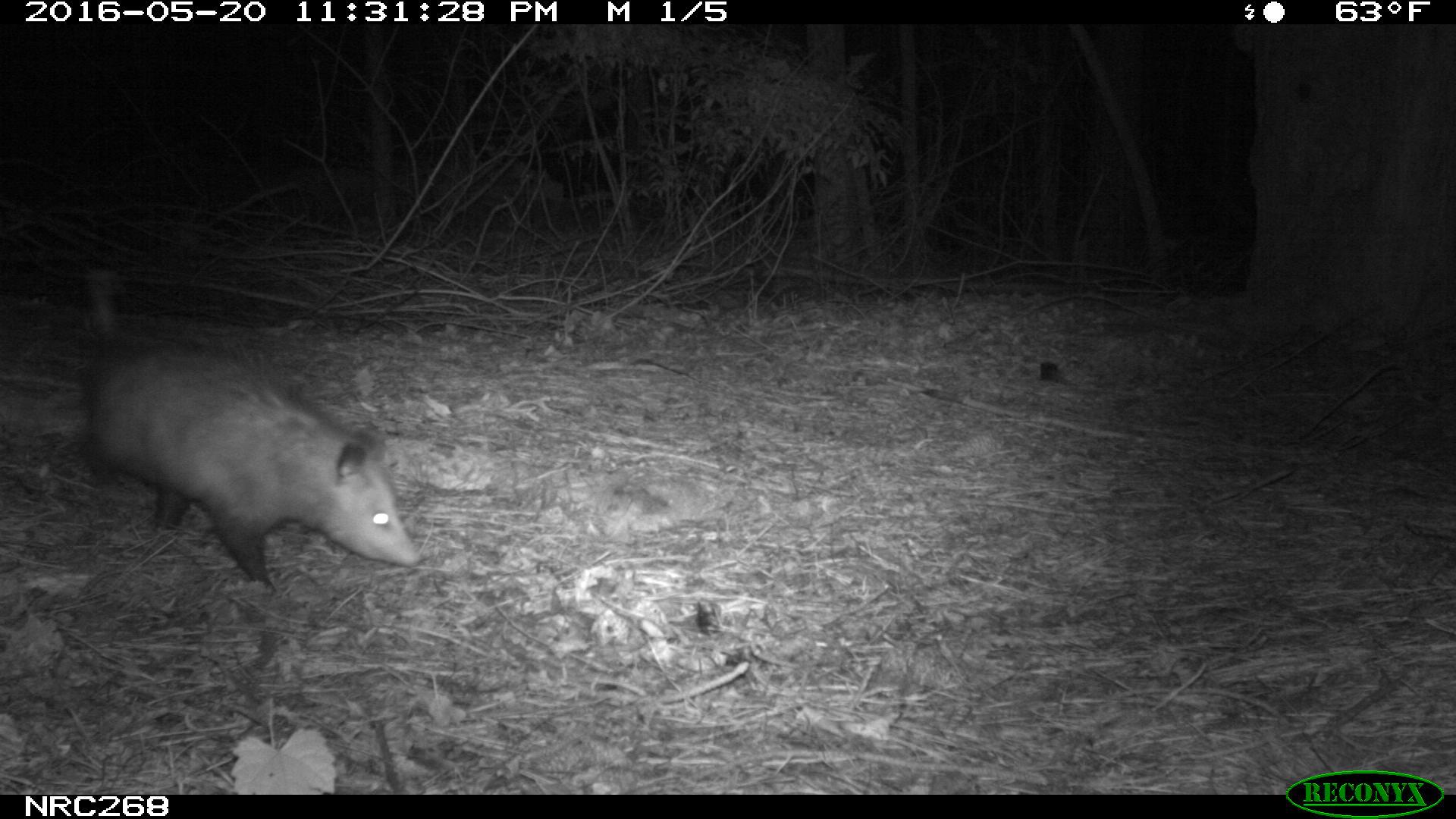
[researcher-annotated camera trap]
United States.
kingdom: Animalia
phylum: Chordata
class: Mammalia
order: Didelphimorphia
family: Didelphidae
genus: Didelphis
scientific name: Didelphis virginiana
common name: virginia opossum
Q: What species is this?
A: Virginia Opossum (Didelphis virginiana).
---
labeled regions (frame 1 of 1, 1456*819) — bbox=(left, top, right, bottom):
Virginia Opossum: bbox=(65, 266, 430, 598)